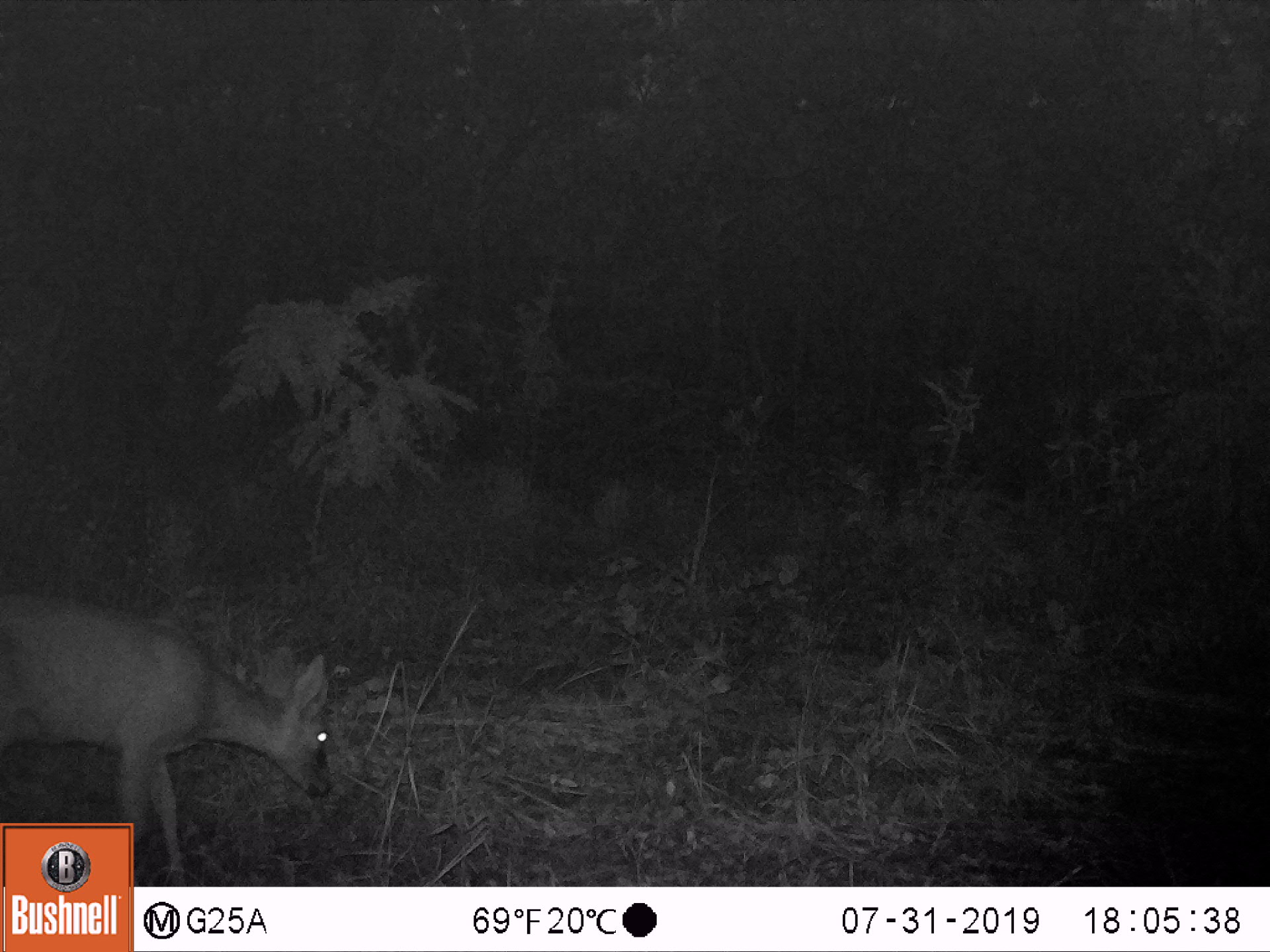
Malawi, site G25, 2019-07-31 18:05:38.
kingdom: Animalia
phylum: Chordata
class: Mammalia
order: Artiodactyla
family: Bovidae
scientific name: Antilopinae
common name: small antelope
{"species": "small antelope (Antilopinae)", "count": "1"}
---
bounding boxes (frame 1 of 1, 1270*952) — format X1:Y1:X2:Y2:
small antelope: 3:582:337:819